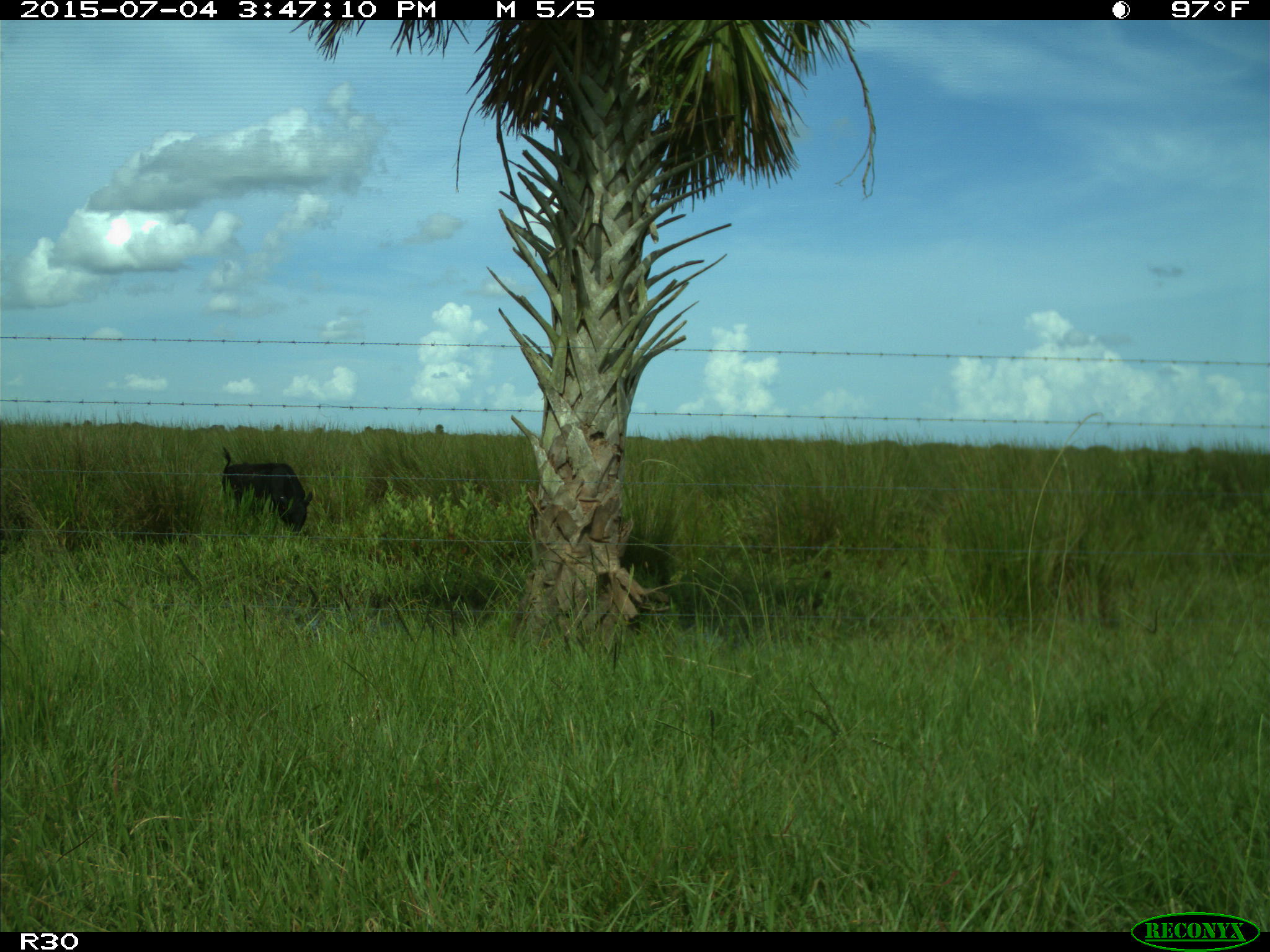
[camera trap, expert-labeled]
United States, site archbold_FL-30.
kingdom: Animalia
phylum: Chordata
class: Mammalia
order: Artiodactyla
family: Bovidae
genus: Bos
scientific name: Bos taurus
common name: domestic cow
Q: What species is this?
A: Bos taurus (domestic cow).